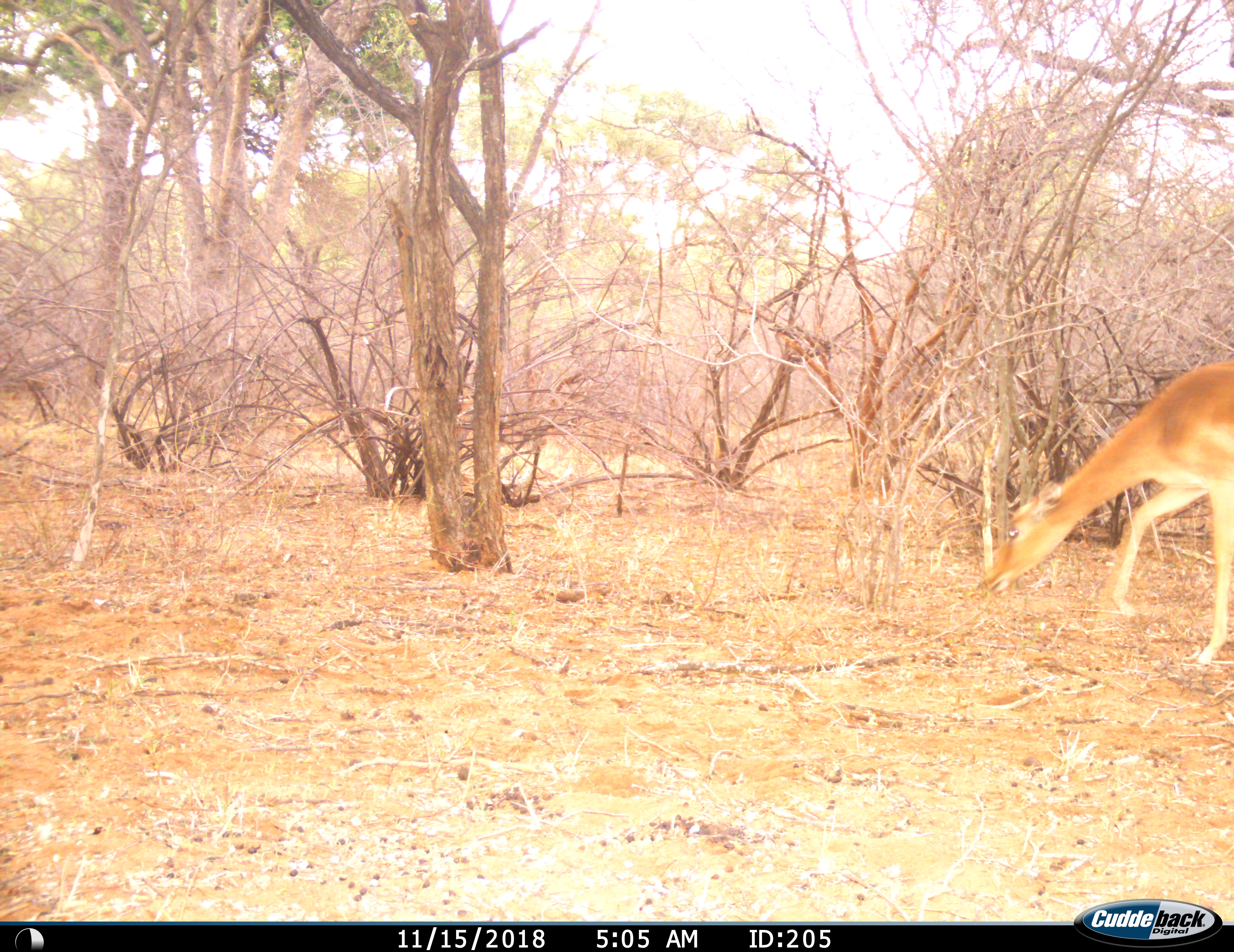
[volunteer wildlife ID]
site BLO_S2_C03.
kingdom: Animalia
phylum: Chordata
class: Mammalia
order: Artiodactyla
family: Bovidae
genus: Aepyceros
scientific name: Aepyceros melampus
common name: impala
Impala (Aepyceros melampus), count 1. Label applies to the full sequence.